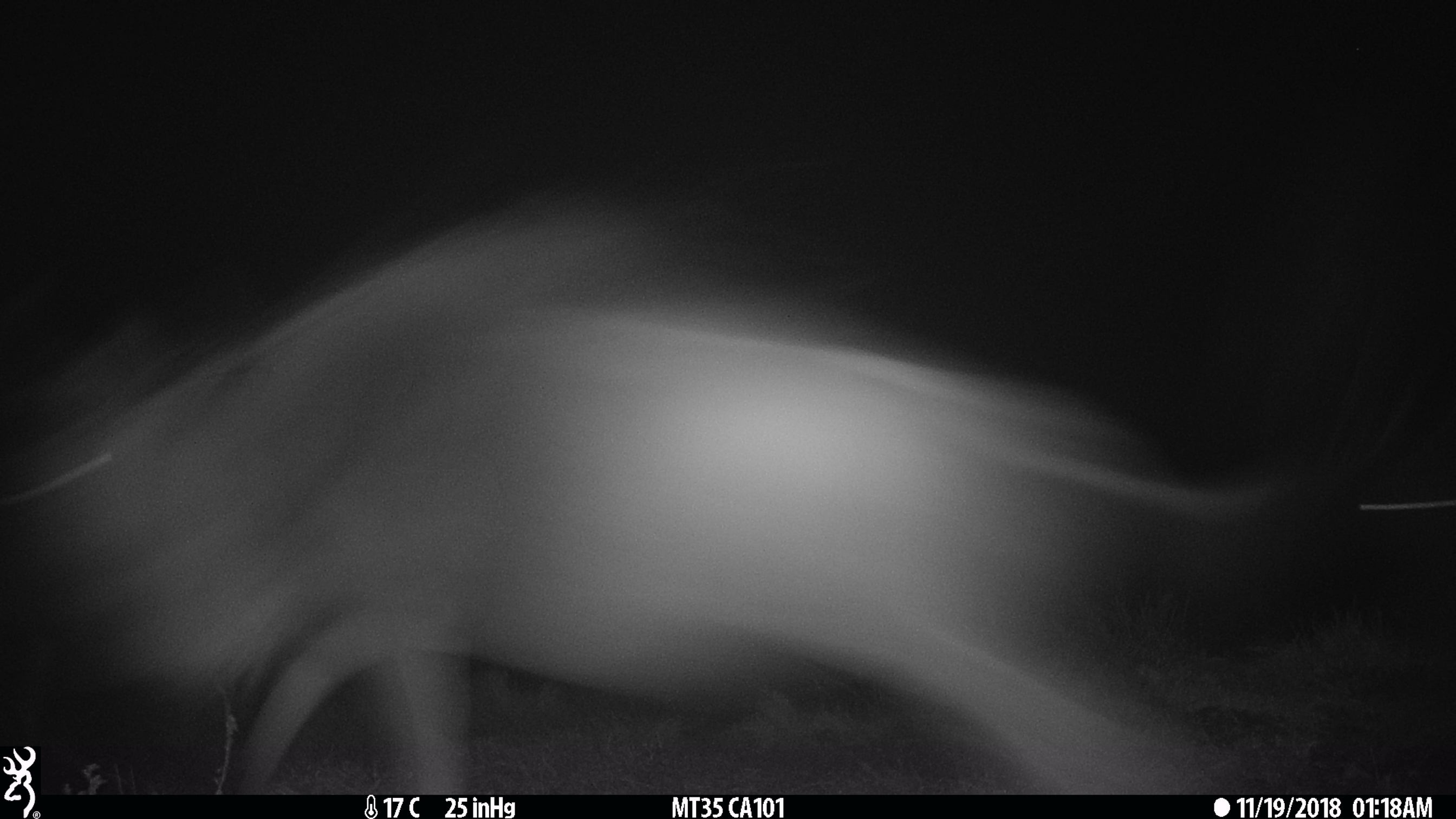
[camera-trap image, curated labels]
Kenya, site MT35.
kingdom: Animalia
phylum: Chordata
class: Mammalia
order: Artiodactyla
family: Bovidae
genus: Connochaetes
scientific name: Connochaetes taurinus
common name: blue wildebeest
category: wildebeest